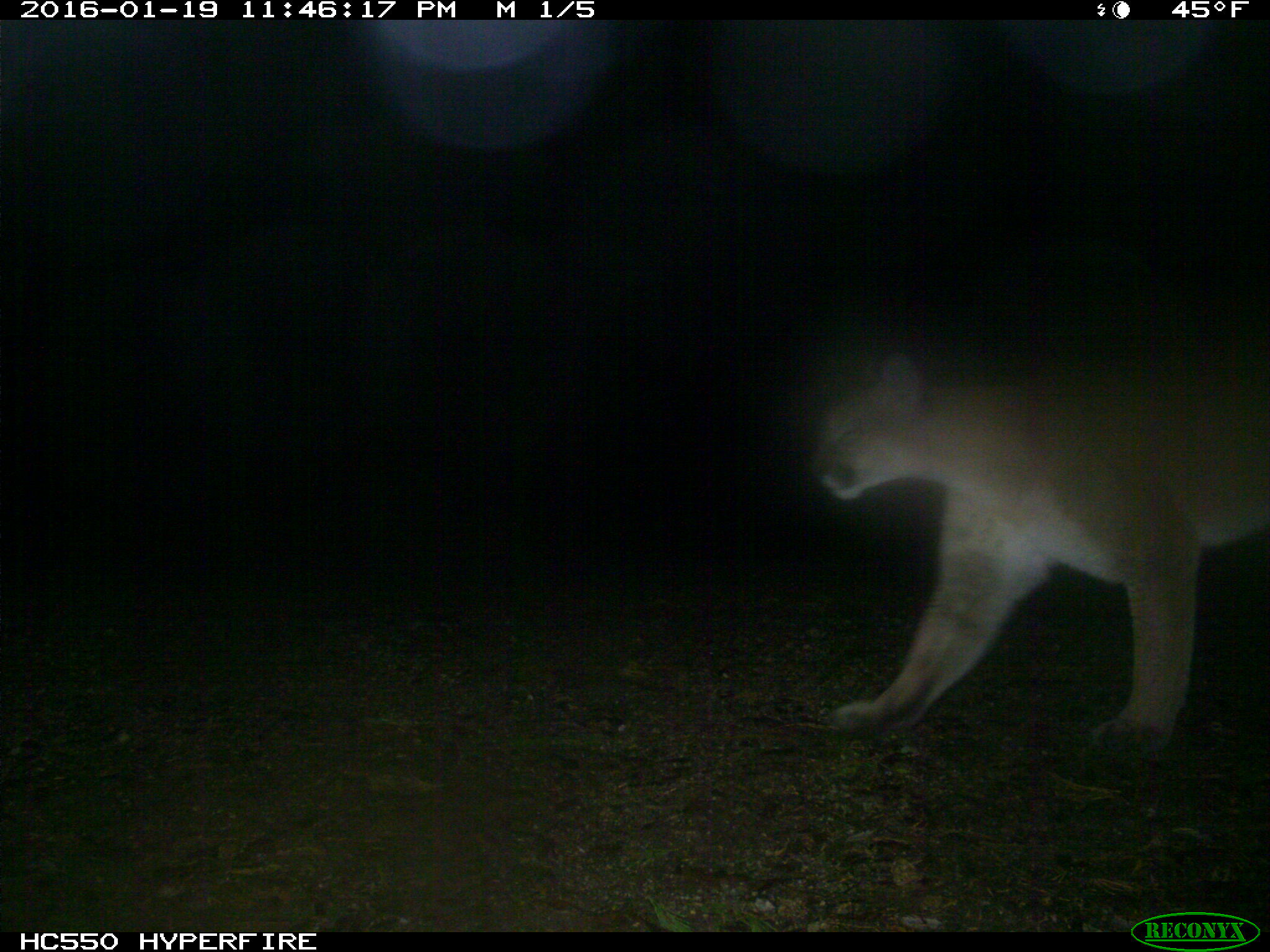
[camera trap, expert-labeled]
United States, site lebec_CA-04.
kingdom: Animalia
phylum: Chordata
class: Mammalia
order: Carnivora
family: Felidae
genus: Puma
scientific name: Puma concolor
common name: mountain lion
Puma concolor (mountain lion).